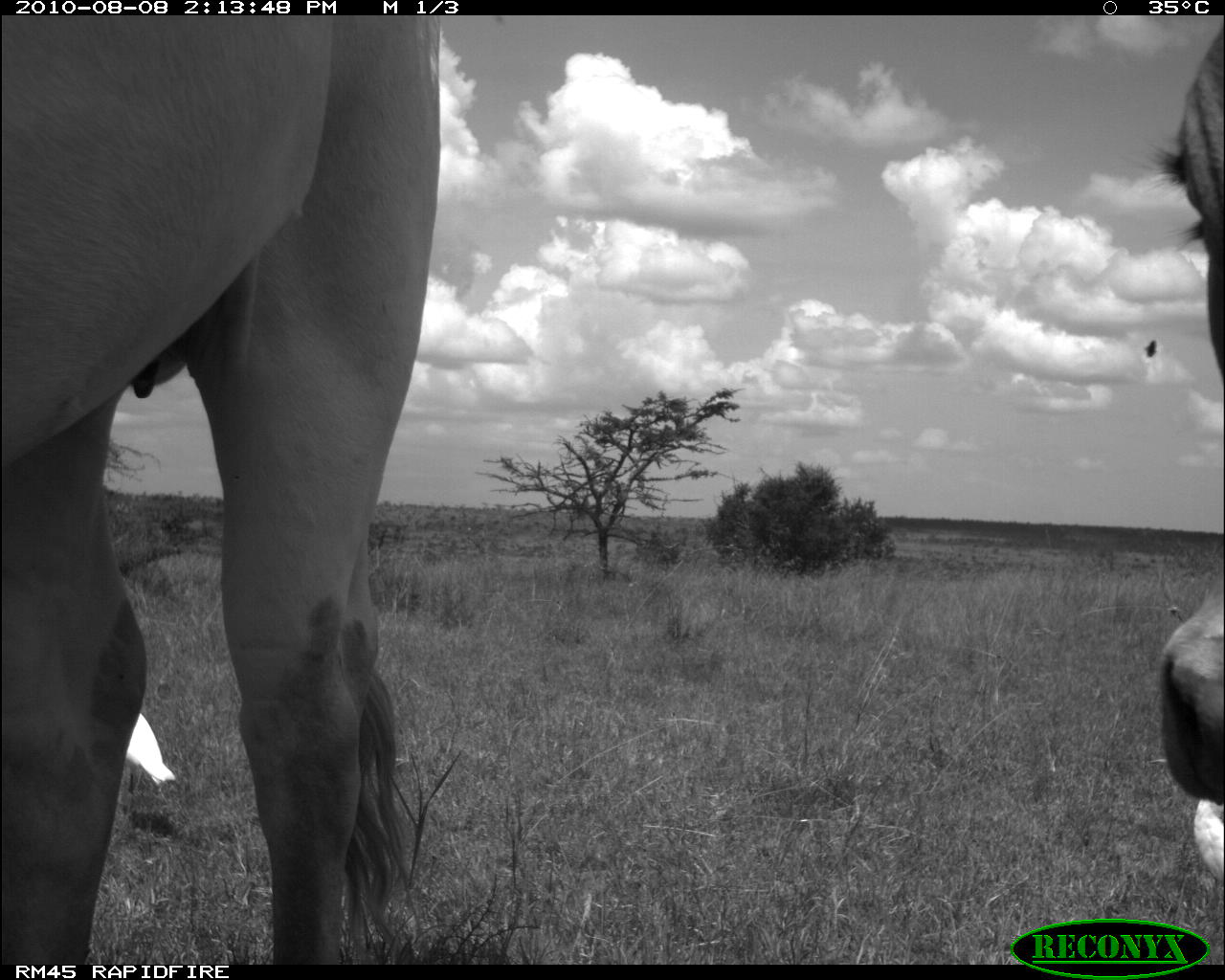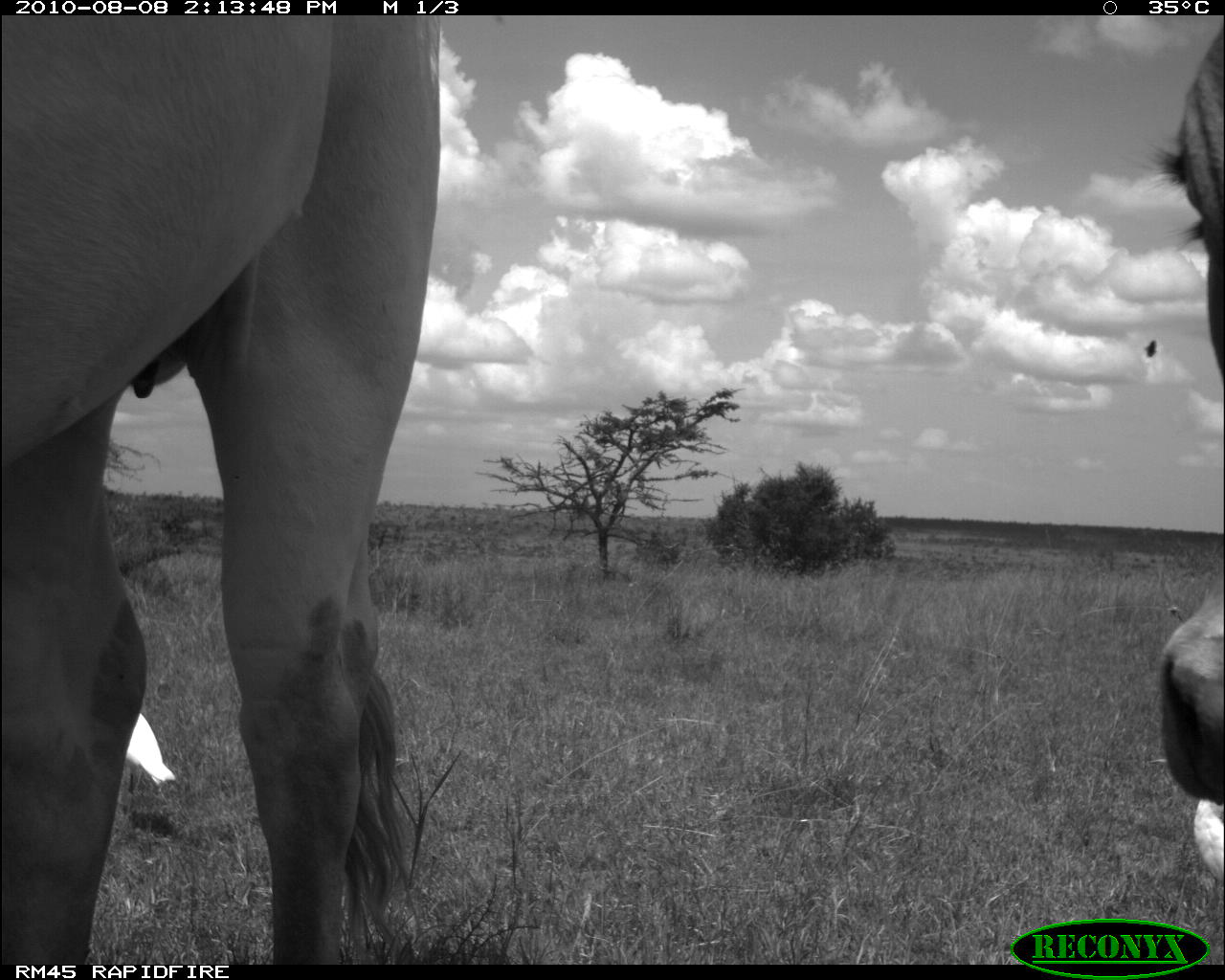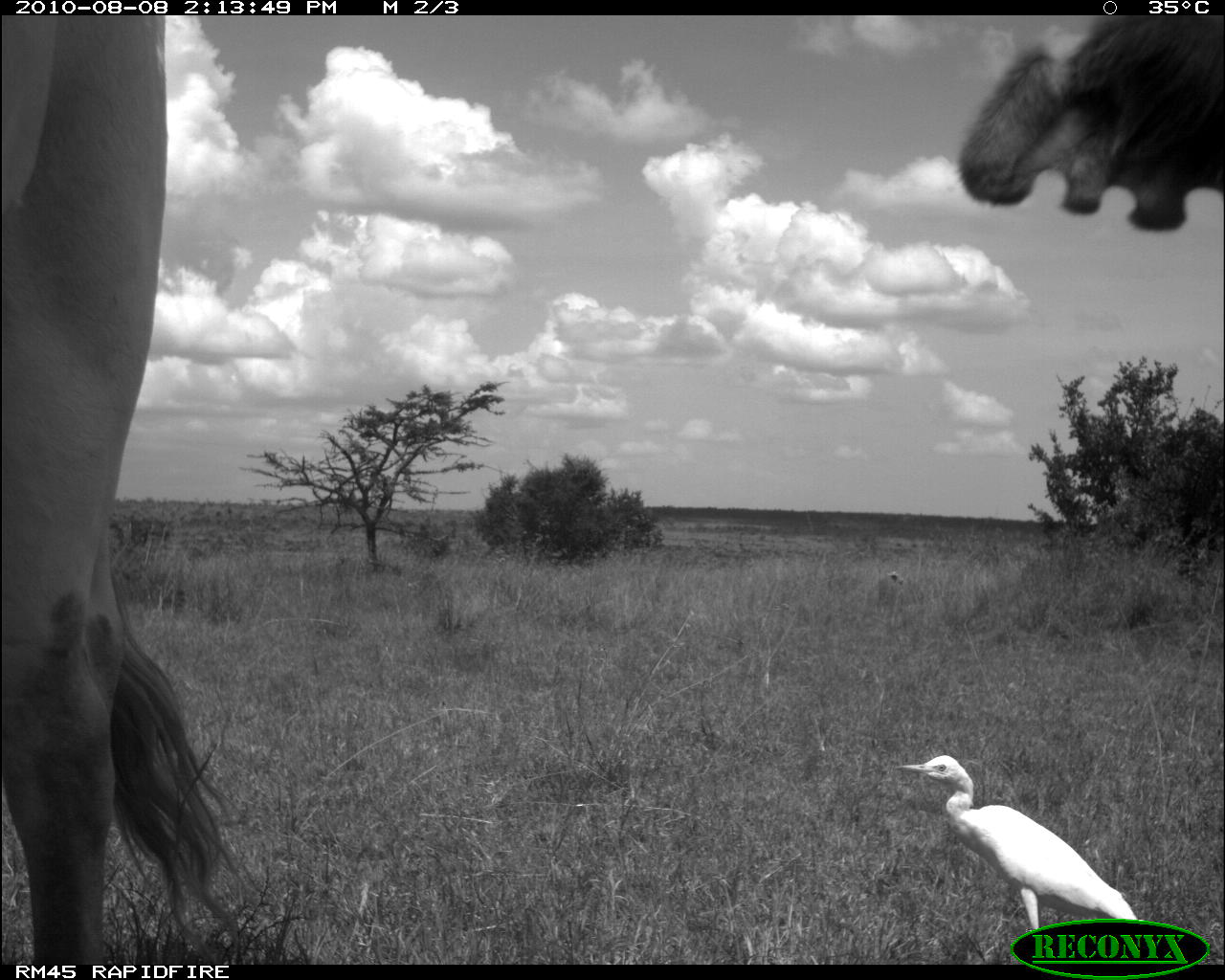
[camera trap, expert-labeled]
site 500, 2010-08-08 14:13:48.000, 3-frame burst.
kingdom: Animalia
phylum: Chordata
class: Mammalia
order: Artiodactyla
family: Bovidae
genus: Tragelaphus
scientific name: Tragelaphus oryx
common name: eland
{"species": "Tragelaphus oryx (eland)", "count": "2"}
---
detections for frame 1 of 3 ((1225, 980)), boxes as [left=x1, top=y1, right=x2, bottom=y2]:
tragelaphus oryx: [left=1, top=13, right=440, bottom=957]; [left=1160, top=73, right=1225, bottom=870]; [left=125, top=712, right=177, bottom=795]; [left=1194, top=801, right=1225, bottom=870]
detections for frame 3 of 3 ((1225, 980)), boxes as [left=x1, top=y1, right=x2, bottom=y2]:
tragelaphus oryx: [left=0, top=15, right=262, bottom=967]; [left=957, top=12, right=1223, bottom=231]; [left=893, top=753, right=1138, bottom=963]